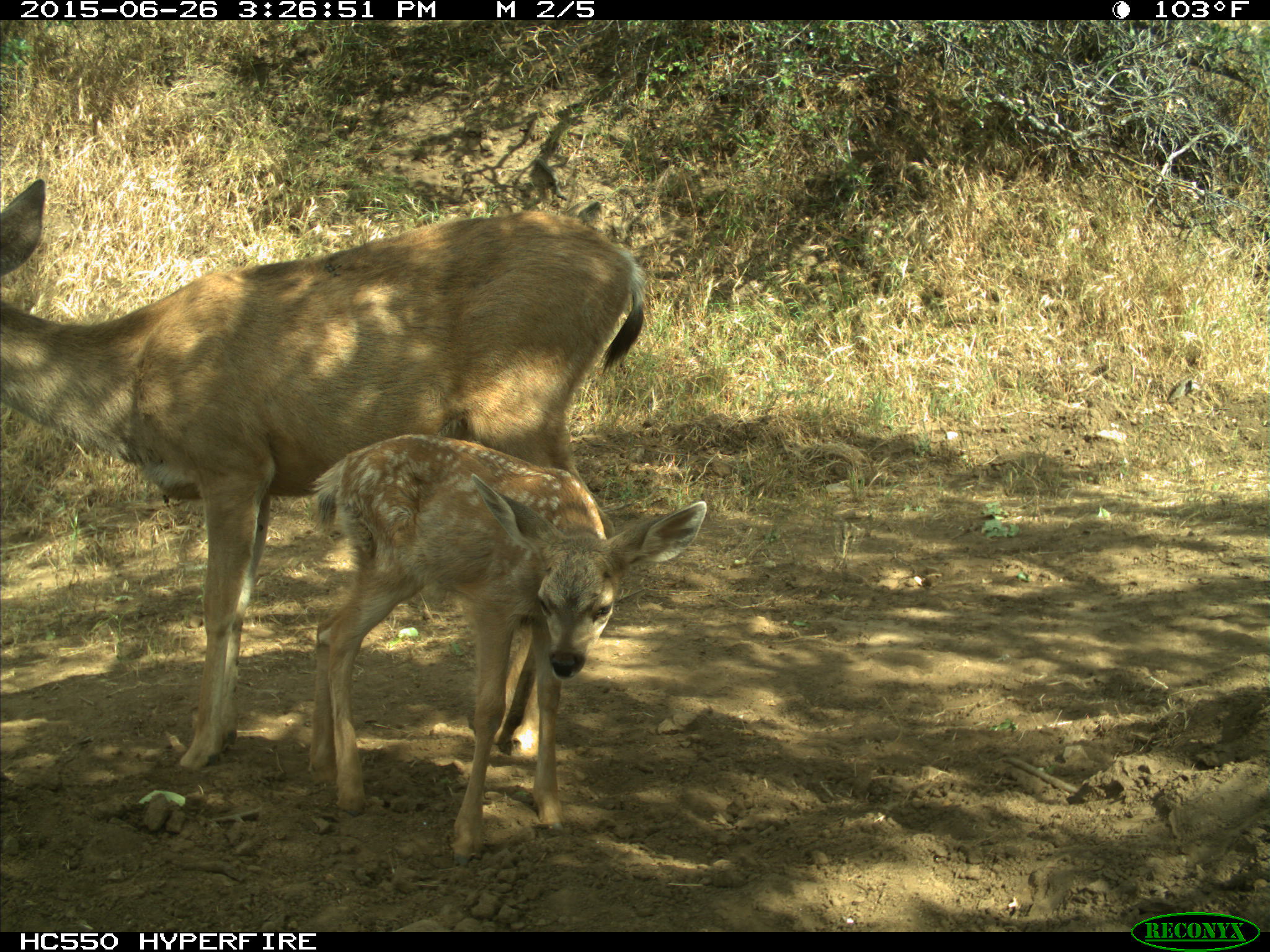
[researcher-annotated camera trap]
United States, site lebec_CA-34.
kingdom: Animalia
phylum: Chordata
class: Mammalia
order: Artiodactyla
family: Cervidae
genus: Odocoileus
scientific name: Odocoileus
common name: deer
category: unidentified deer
Unidentified deer (deer) (Odocoileus).